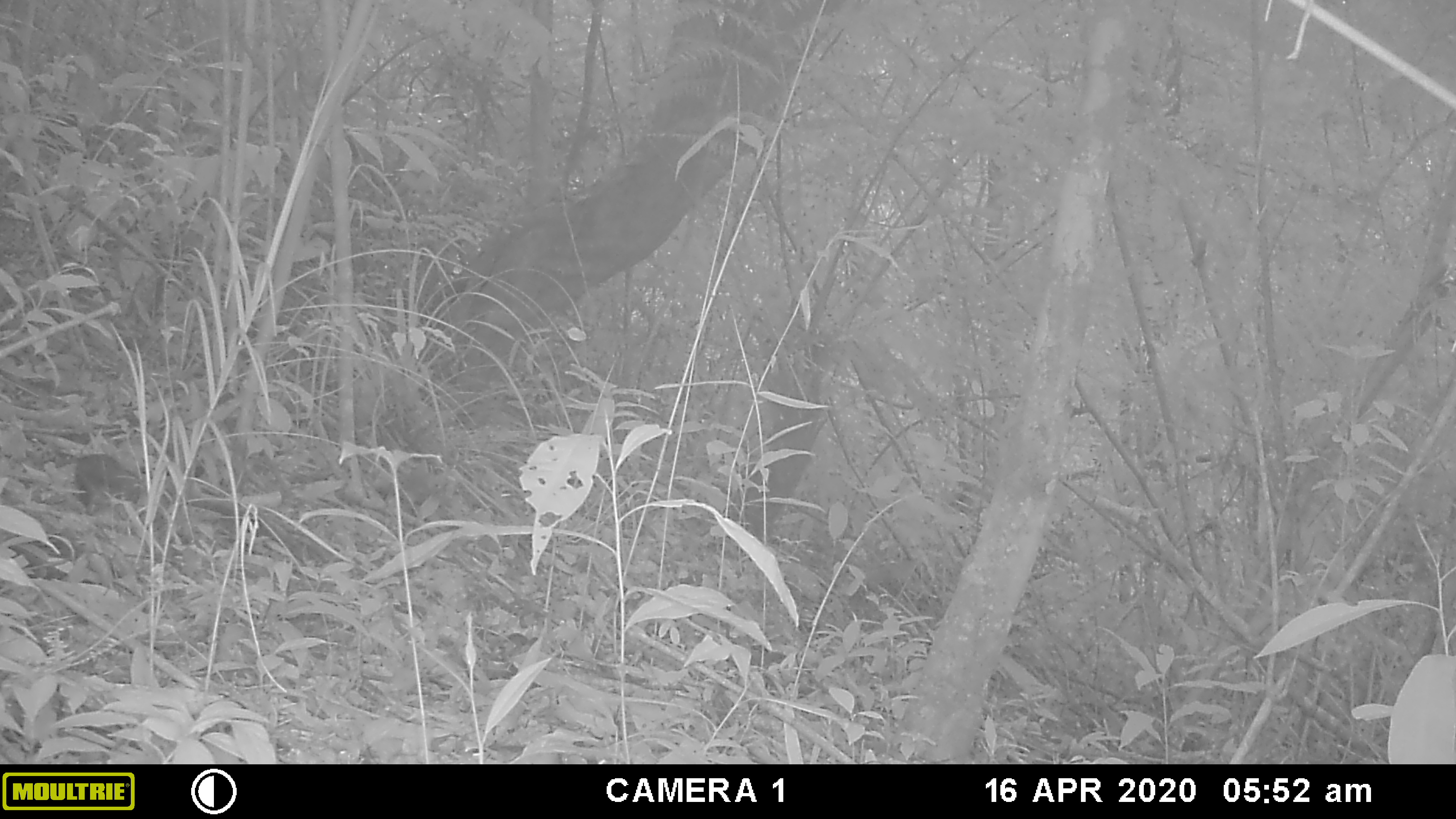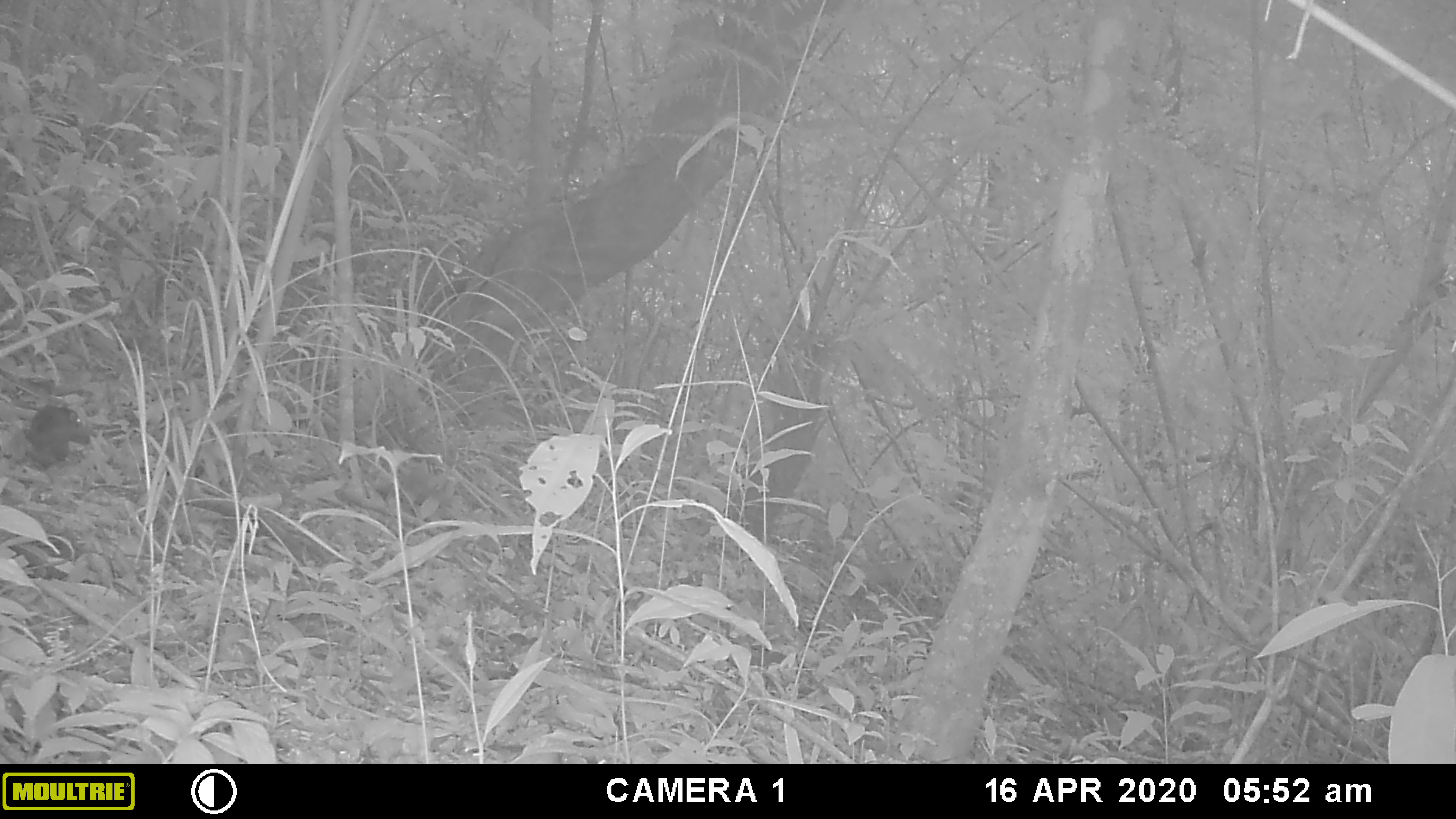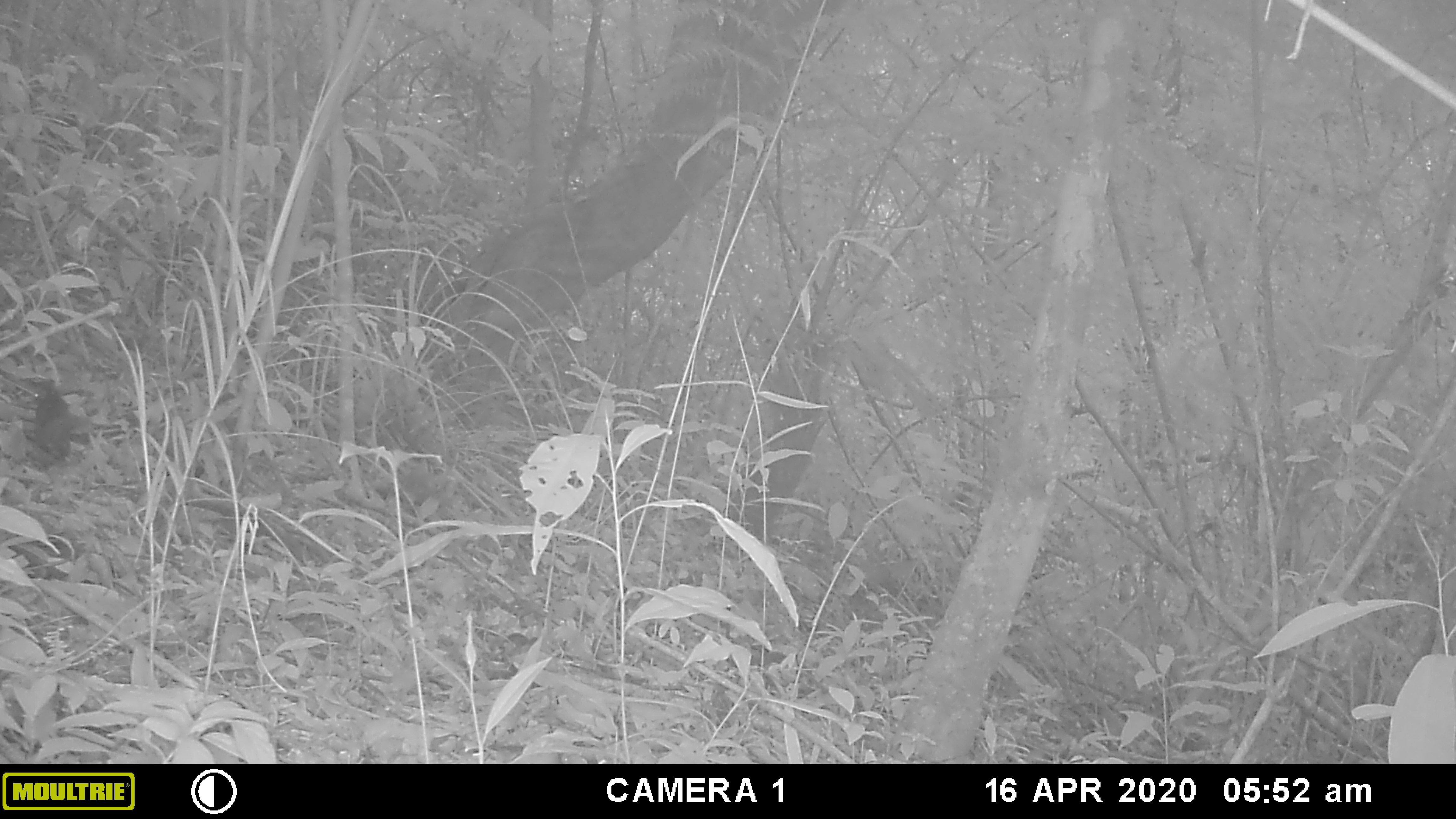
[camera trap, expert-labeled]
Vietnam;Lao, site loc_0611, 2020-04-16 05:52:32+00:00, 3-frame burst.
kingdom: Animalia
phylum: Chordata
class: Mammalia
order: Rodentia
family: Sciuridae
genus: Sciurus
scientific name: Sciurus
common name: squirrel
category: unidentified squirrel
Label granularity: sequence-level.